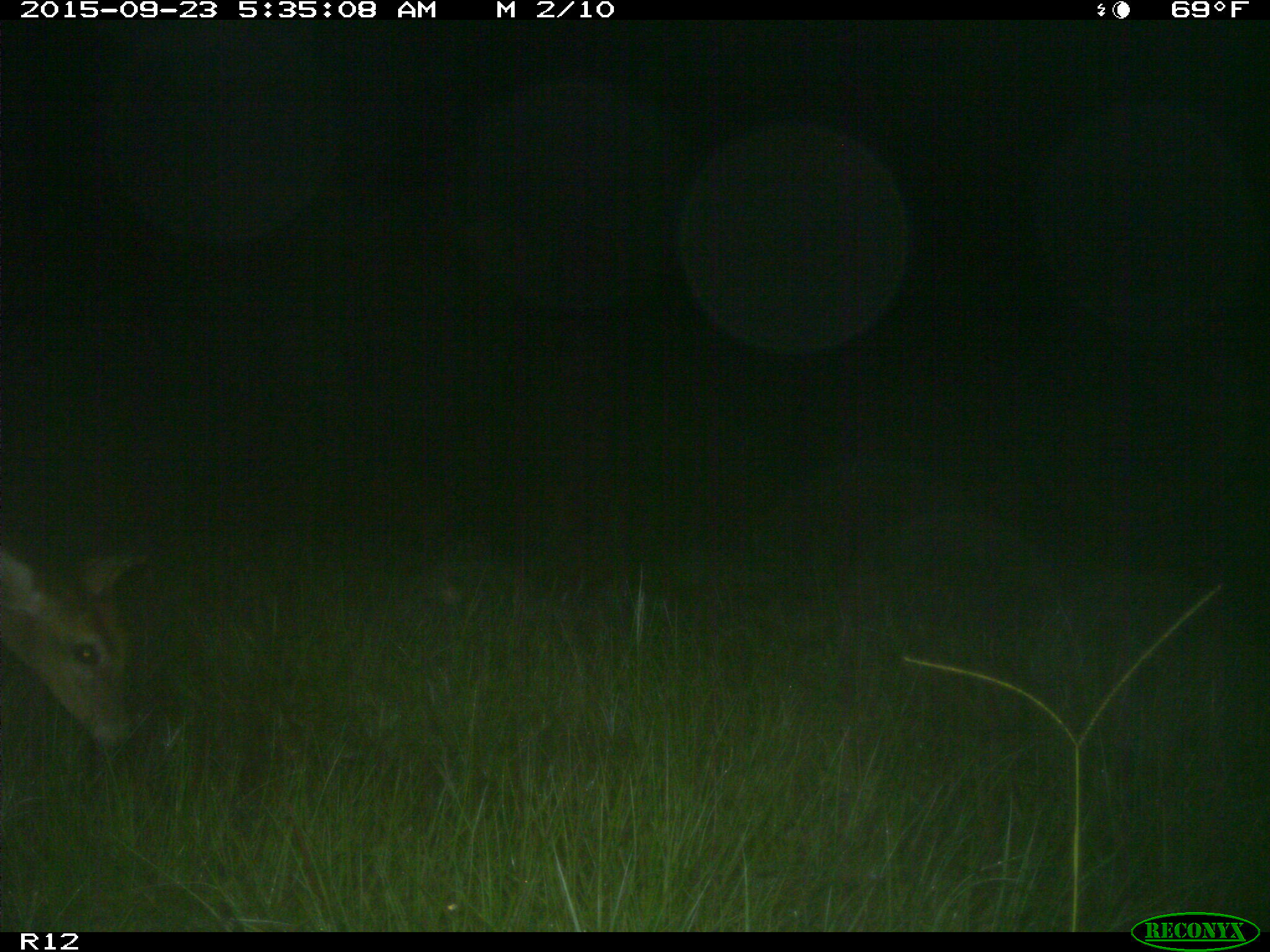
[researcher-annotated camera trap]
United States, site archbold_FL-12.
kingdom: Animalia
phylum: Chordata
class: Mammalia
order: Artiodactyla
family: Cervidae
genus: Odocoileus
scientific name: Odocoileus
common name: deer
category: unidentified deer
Unidentified deer (deer) (Odocoileus).